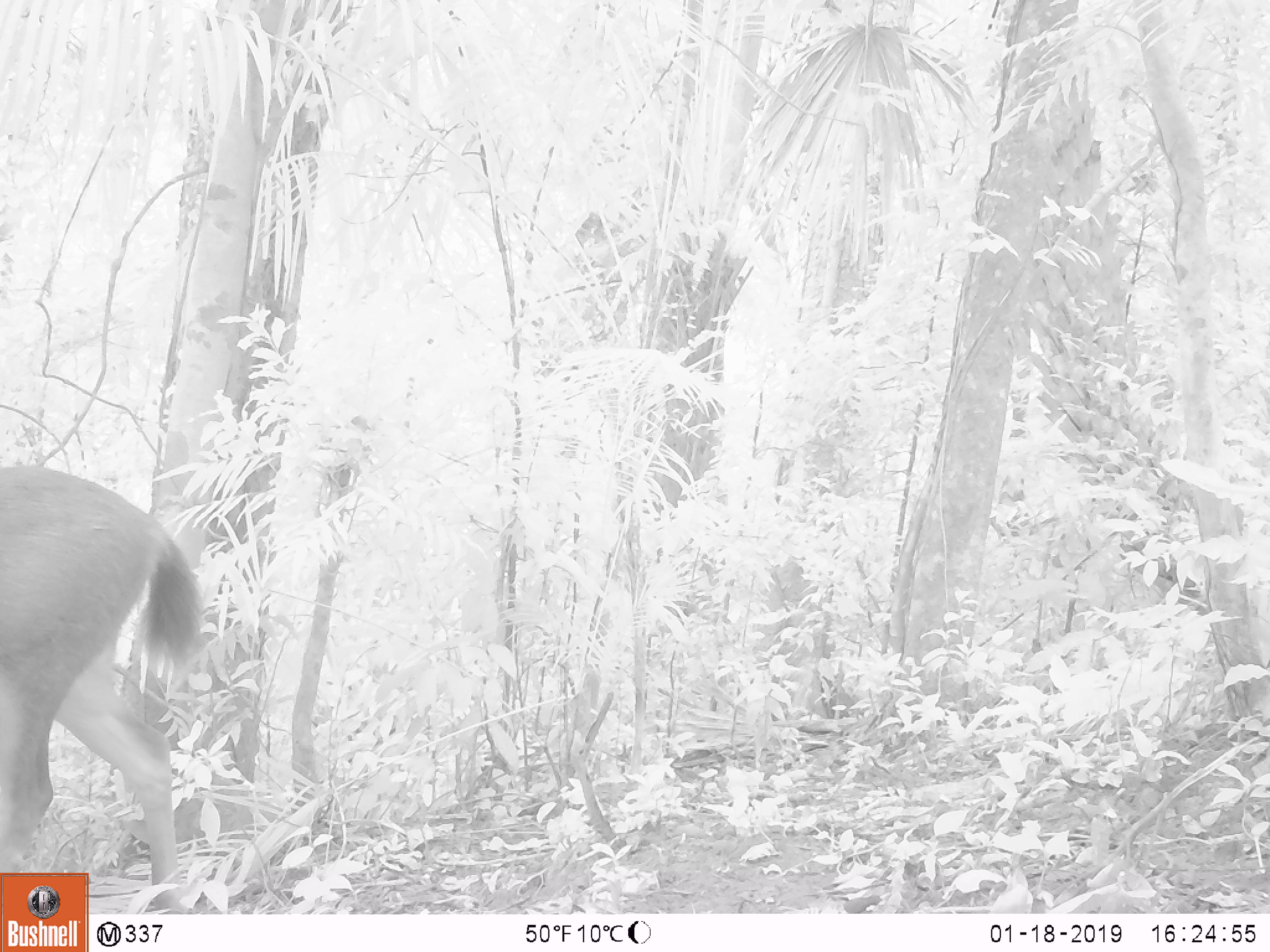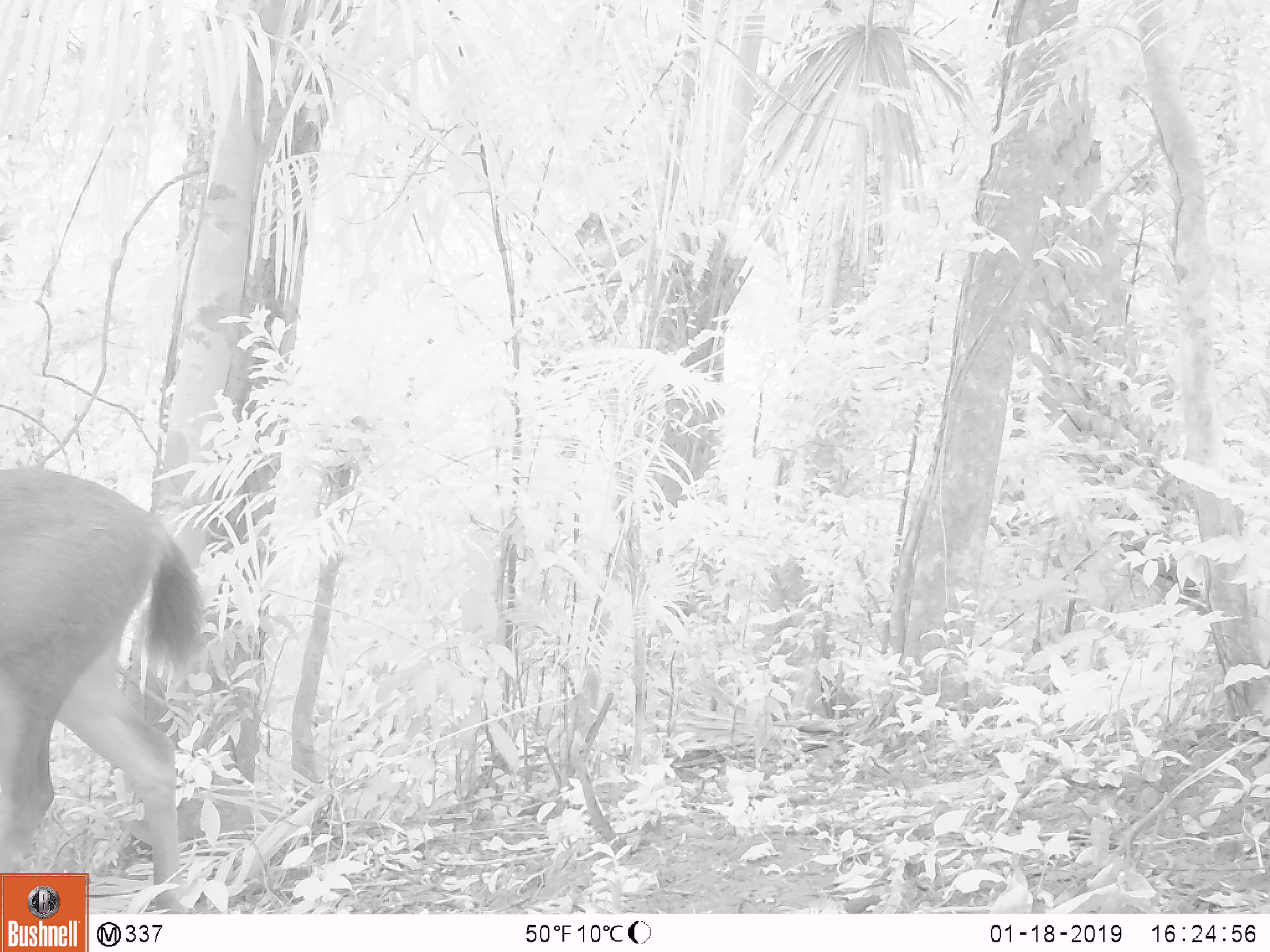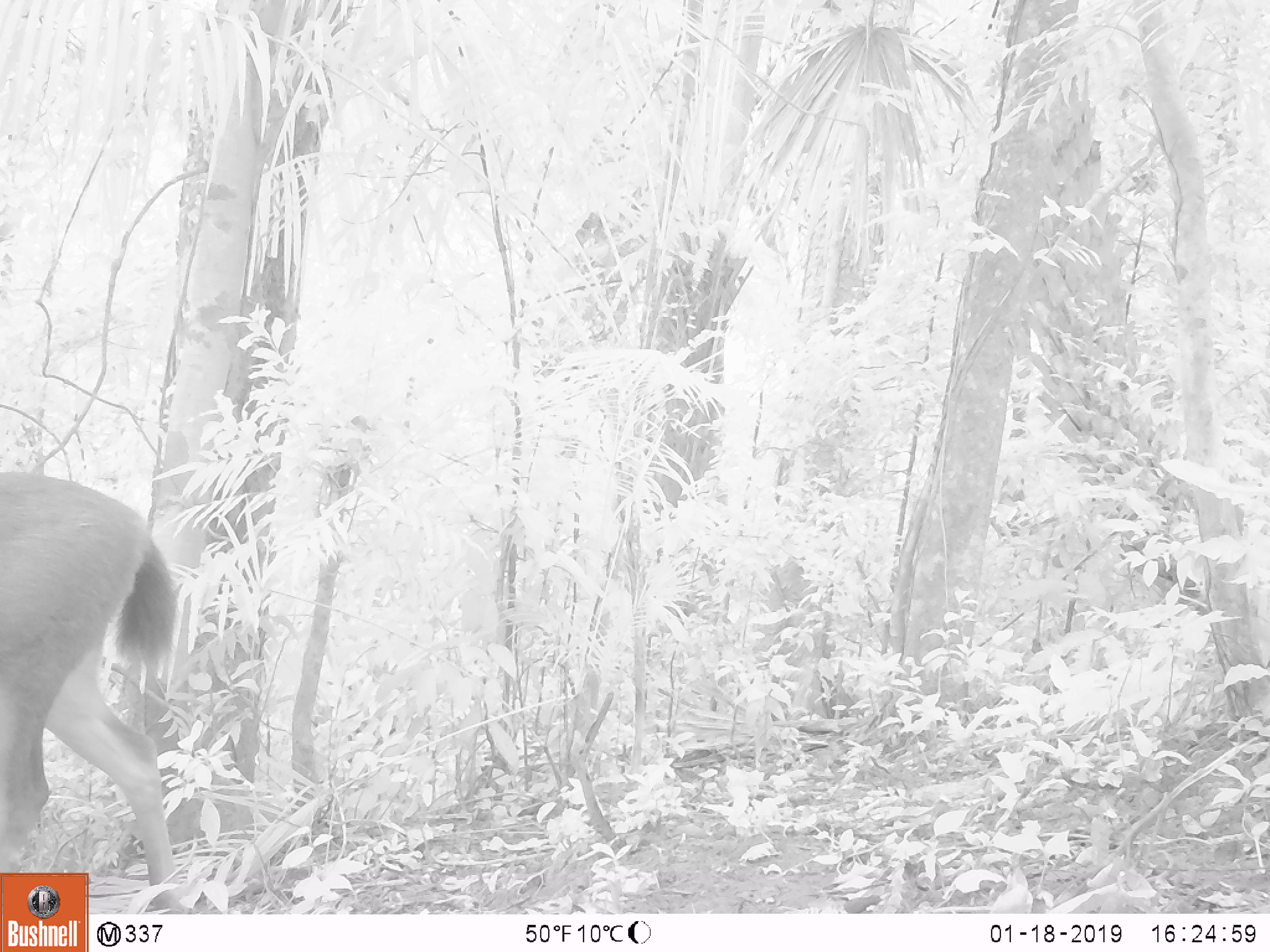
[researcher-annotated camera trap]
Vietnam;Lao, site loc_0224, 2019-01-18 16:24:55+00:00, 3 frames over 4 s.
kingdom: Animalia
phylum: Chordata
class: Mammalia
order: Artiodactyla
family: Cervidae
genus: Rusa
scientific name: Rusa unicolor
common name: sambar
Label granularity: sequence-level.